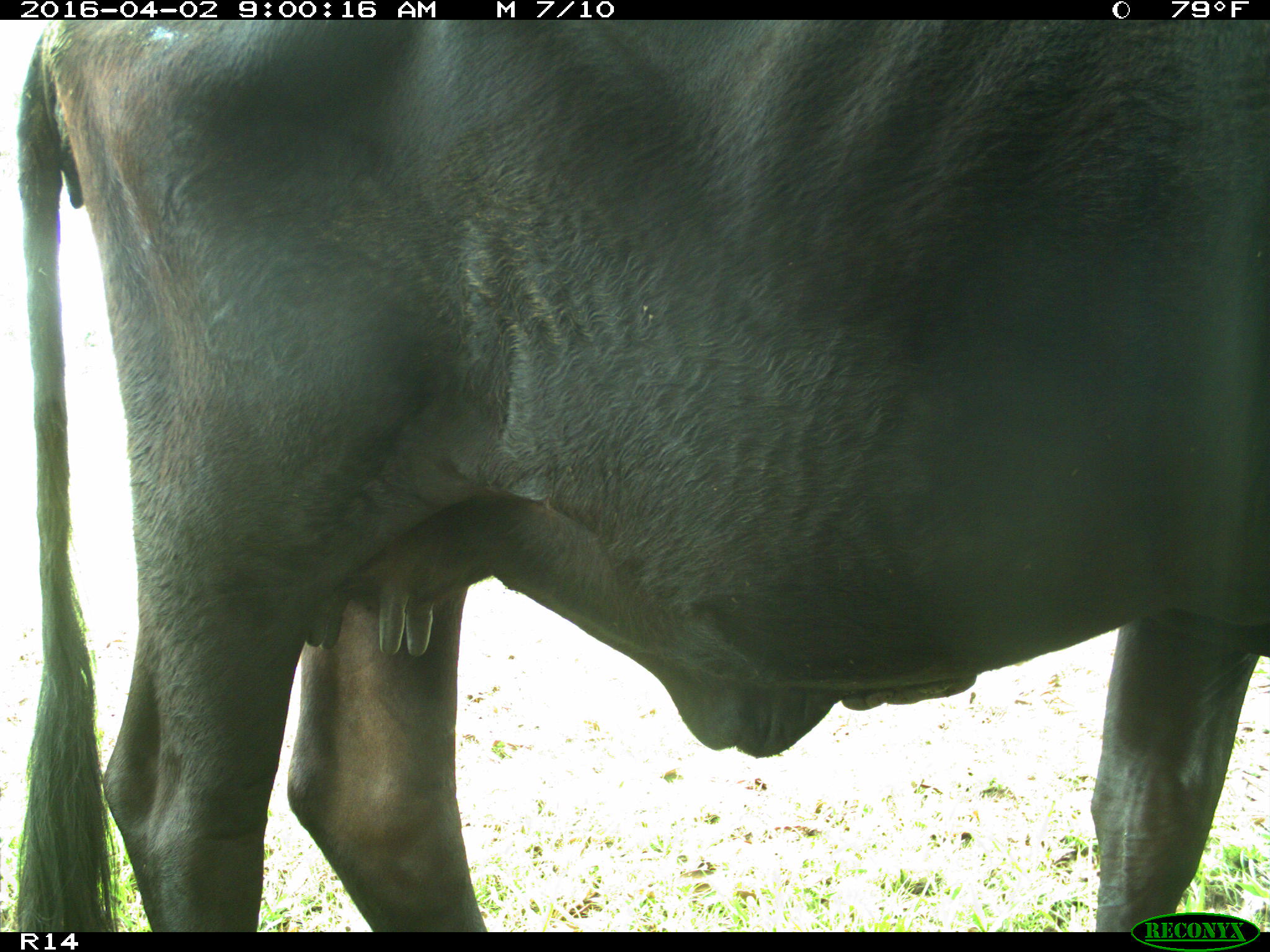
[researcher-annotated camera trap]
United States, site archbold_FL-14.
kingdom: Animalia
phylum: Chordata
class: Mammalia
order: Artiodactyla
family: Bovidae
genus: Bos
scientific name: Bos taurus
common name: domestic cow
Bos taurus (domestic cow).